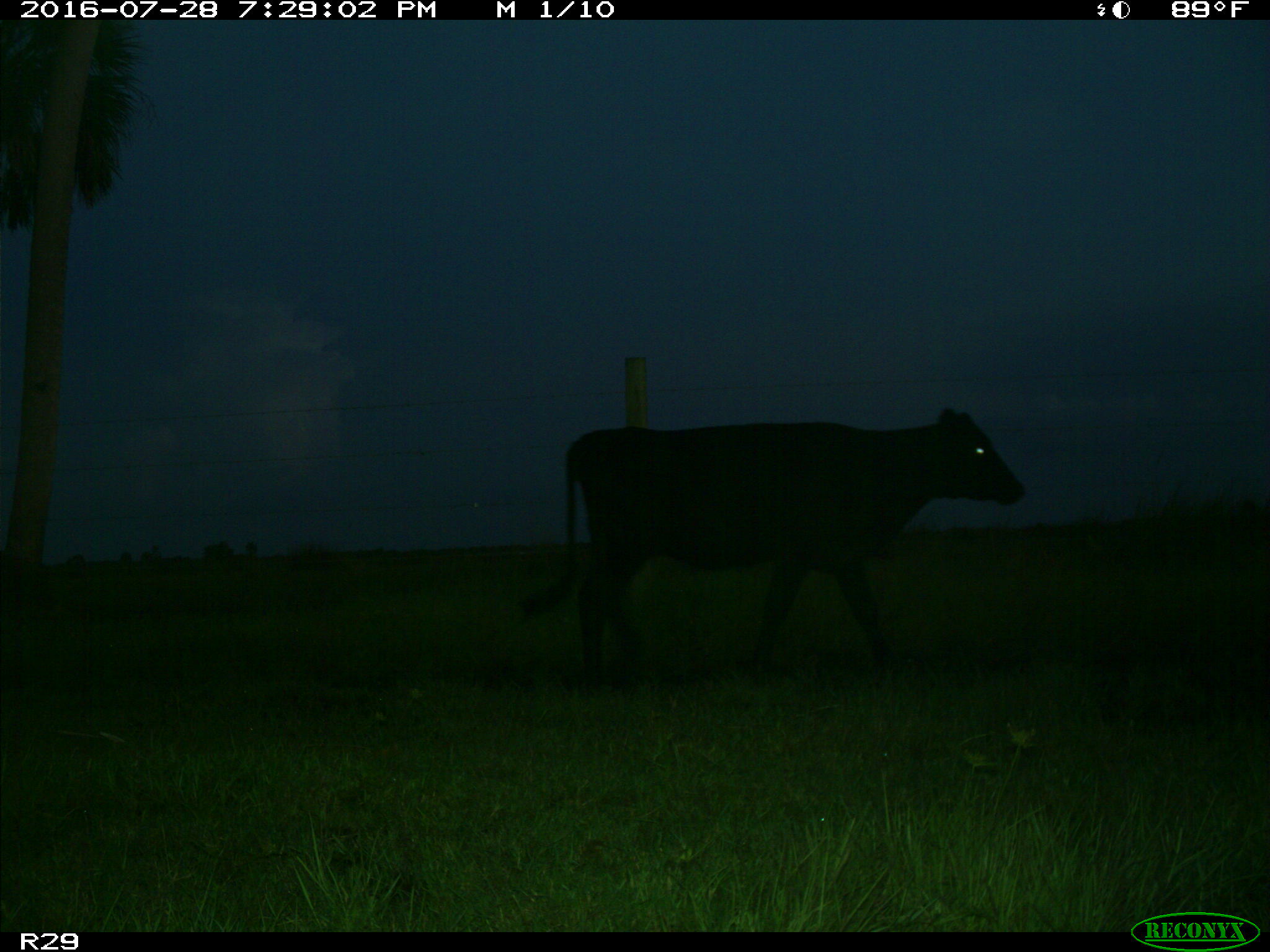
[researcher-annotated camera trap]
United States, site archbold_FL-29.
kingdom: Animalia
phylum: Chordata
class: Mammalia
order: Artiodactyla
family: Bovidae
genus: Bos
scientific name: Bos taurus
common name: domestic cow